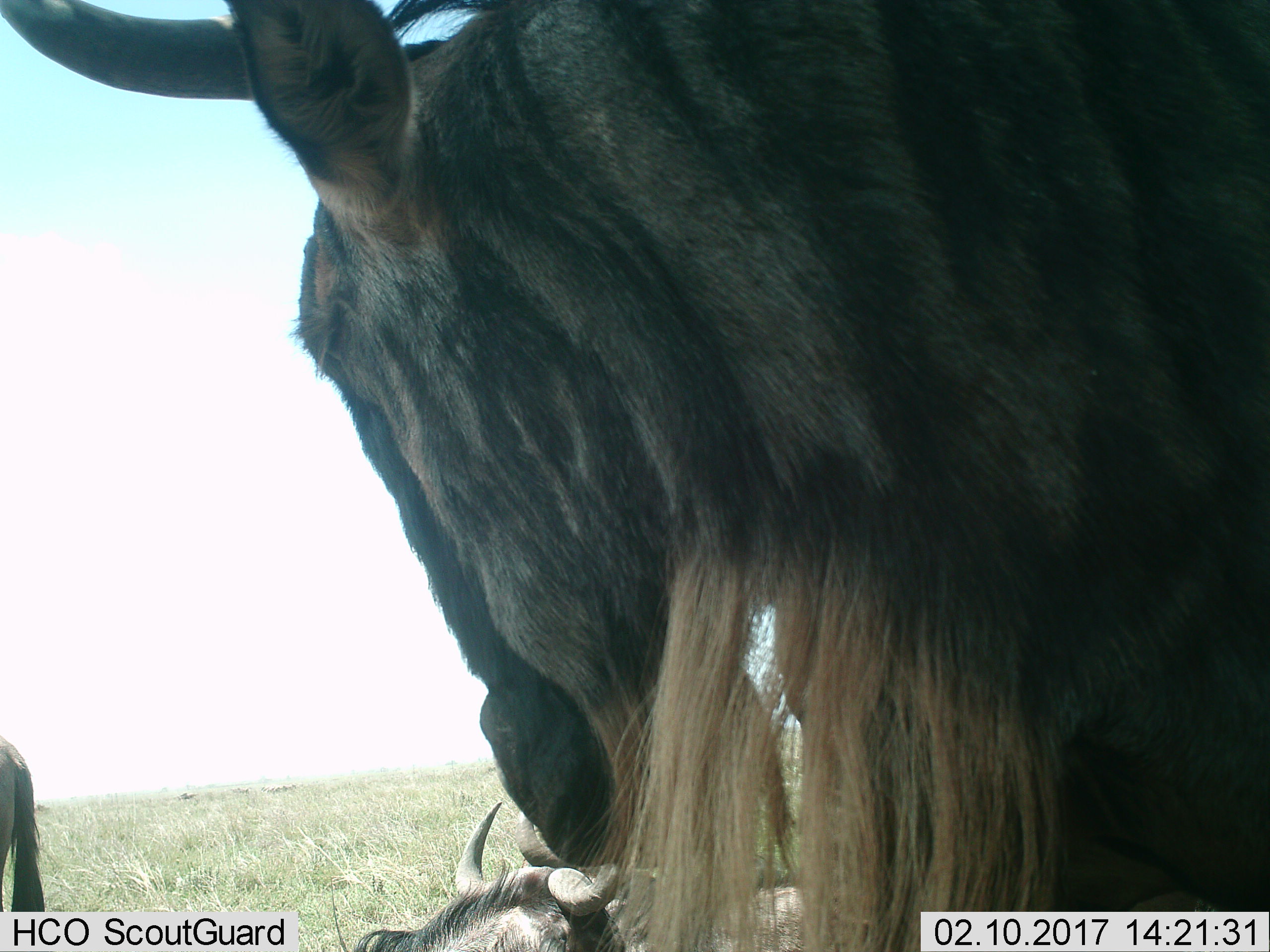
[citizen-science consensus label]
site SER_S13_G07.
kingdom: Animalia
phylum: Chordata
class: Mammalia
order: Artiodactyla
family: Bovidae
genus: Connochaetes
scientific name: Connochaetes taurinus taurinus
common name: blue wildebeest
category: wildebeestblue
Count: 3.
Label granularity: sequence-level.